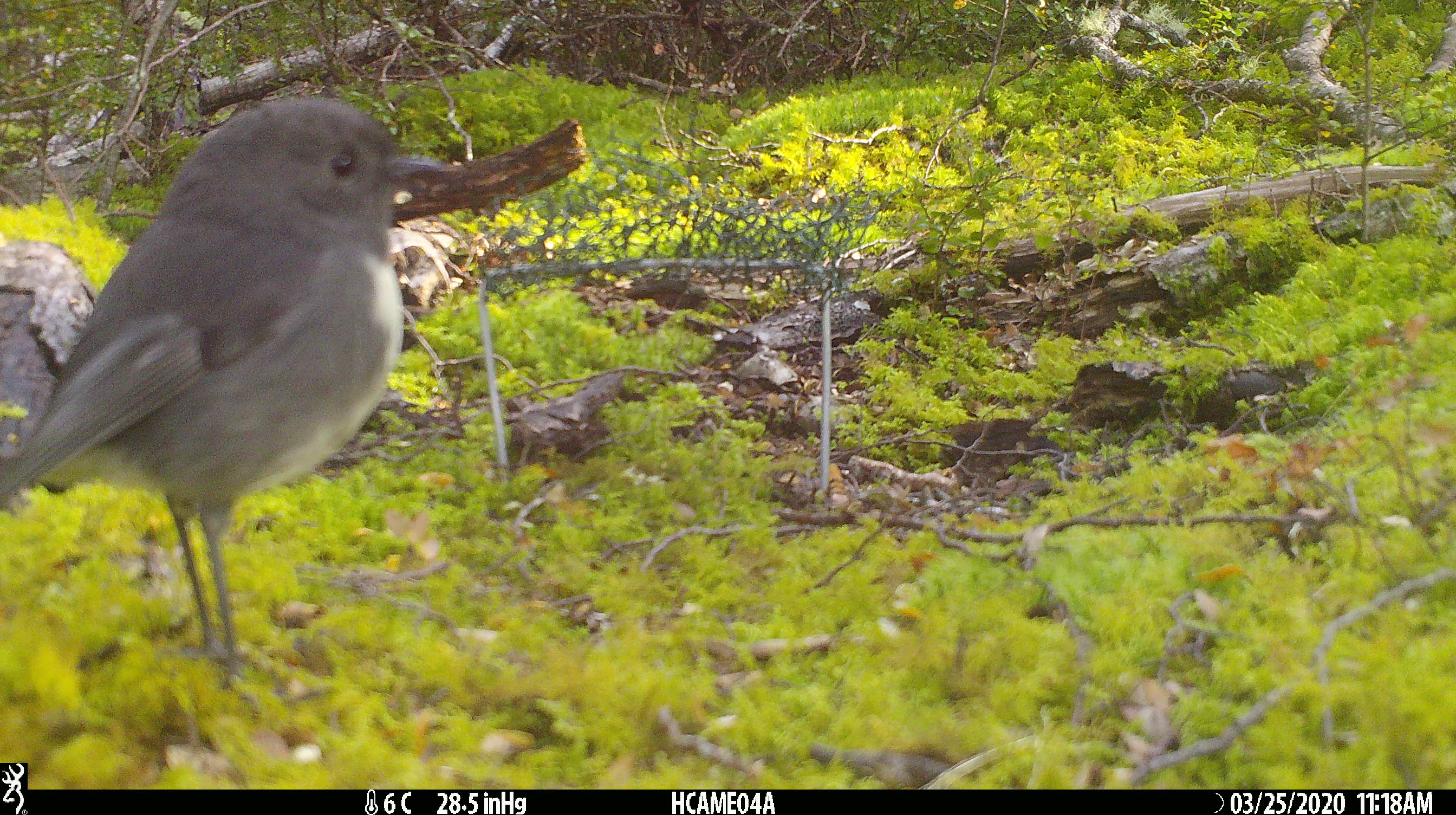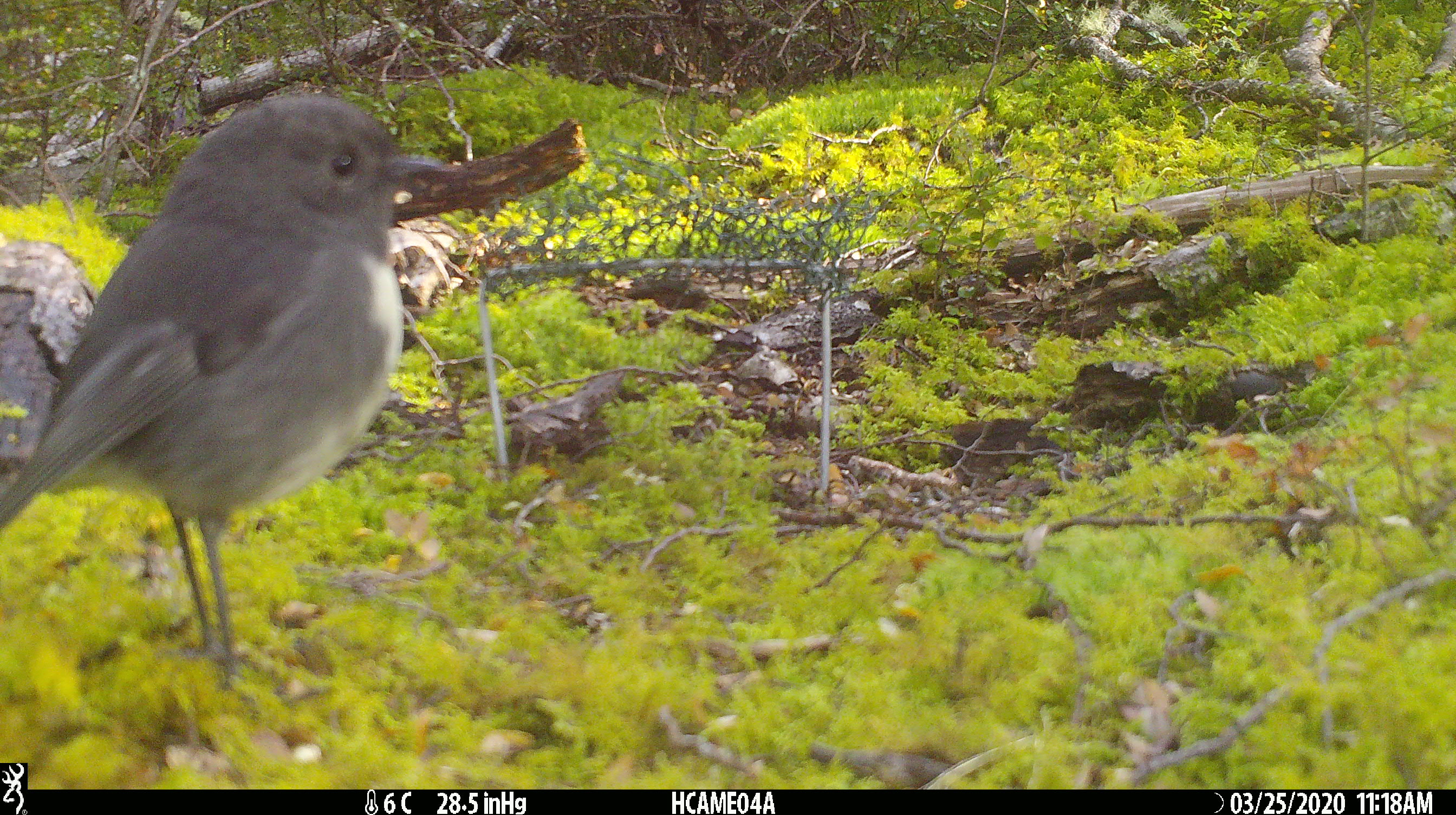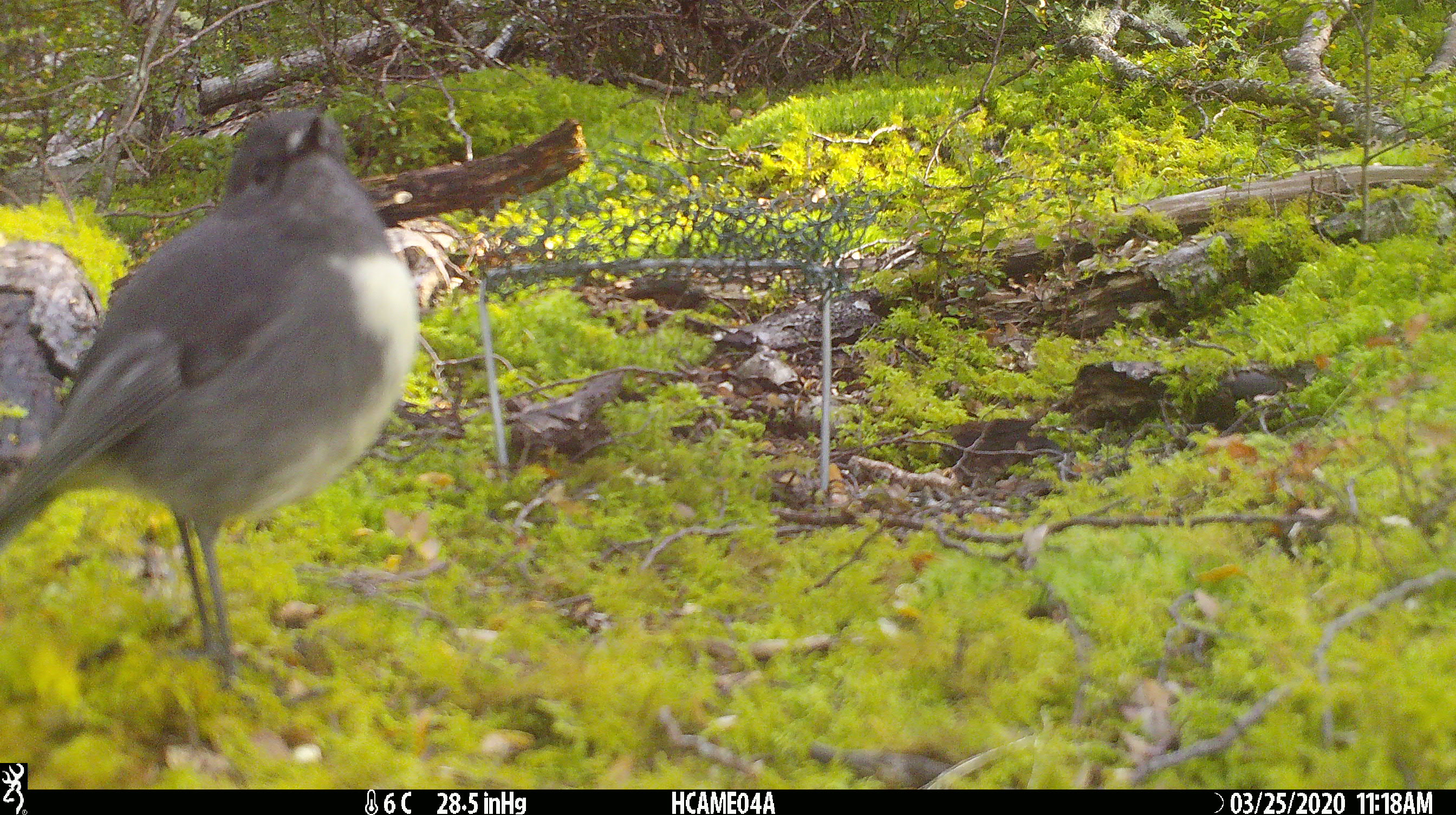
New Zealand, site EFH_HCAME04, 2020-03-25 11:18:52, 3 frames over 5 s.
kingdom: Animalia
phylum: Chordata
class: Aves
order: Passeriformes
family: Petroicidae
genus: Petroica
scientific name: Petroica australis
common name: new zealand robin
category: robin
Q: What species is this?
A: Robin (new zealand robin) (Petroica australis).